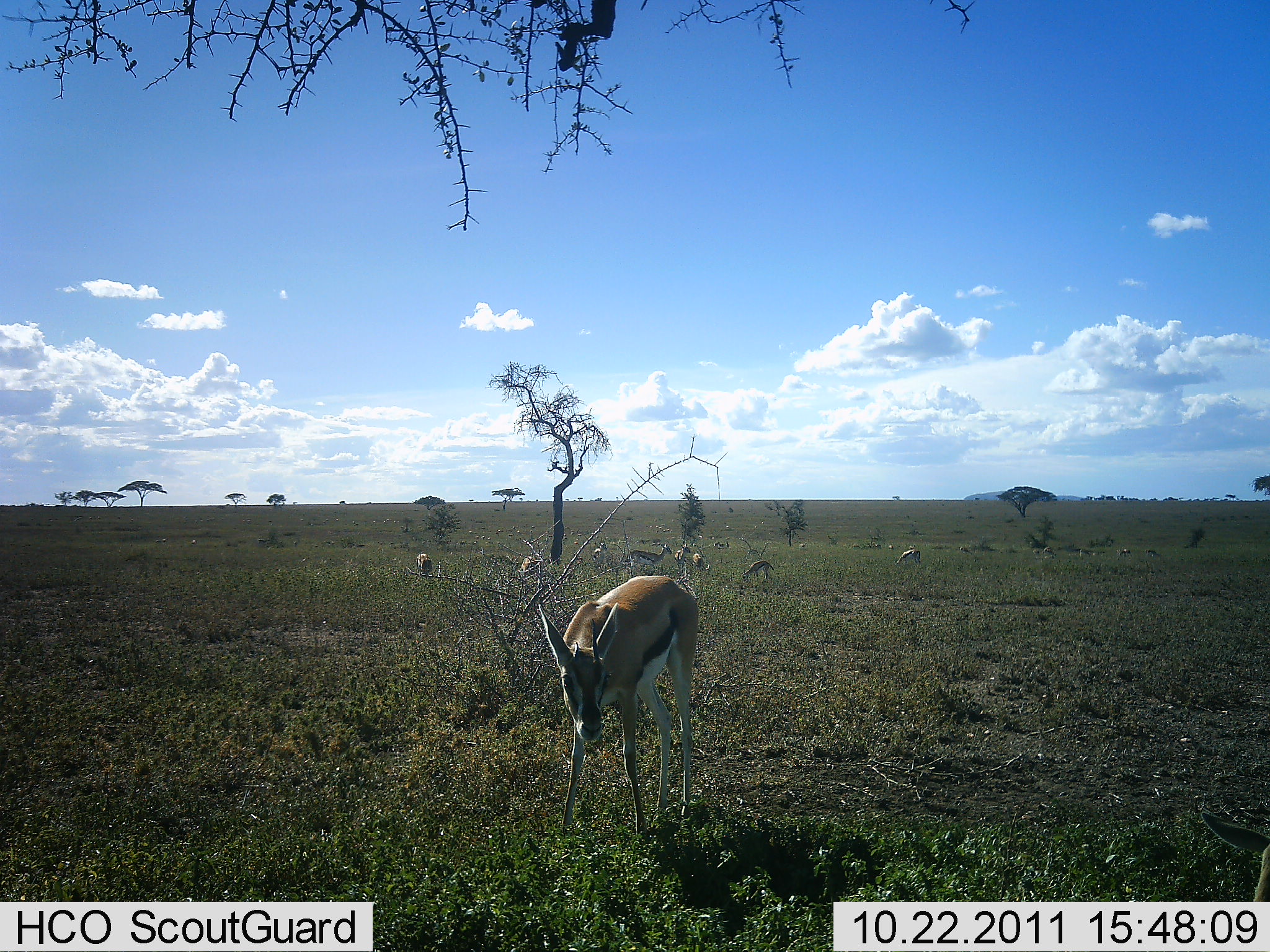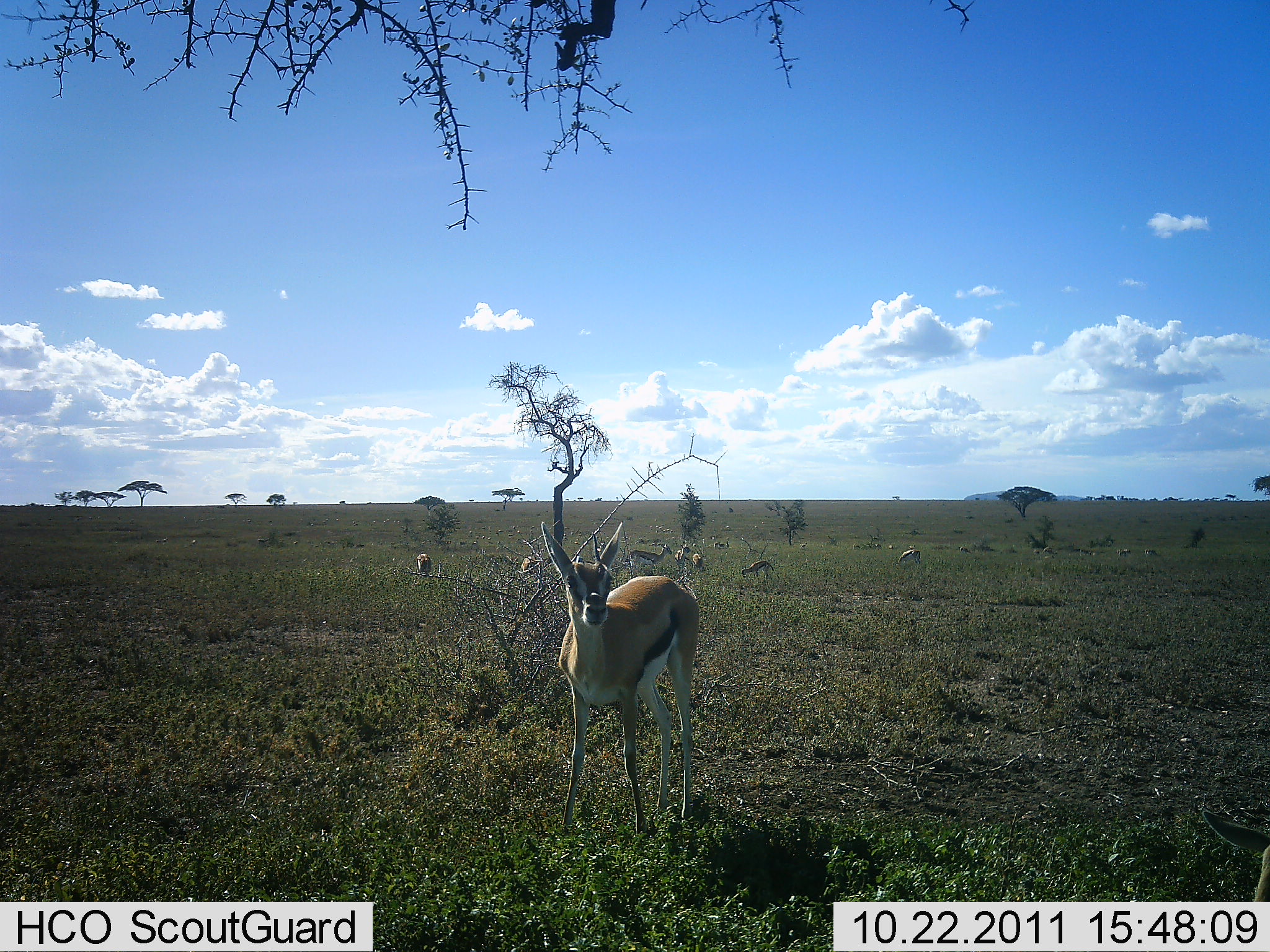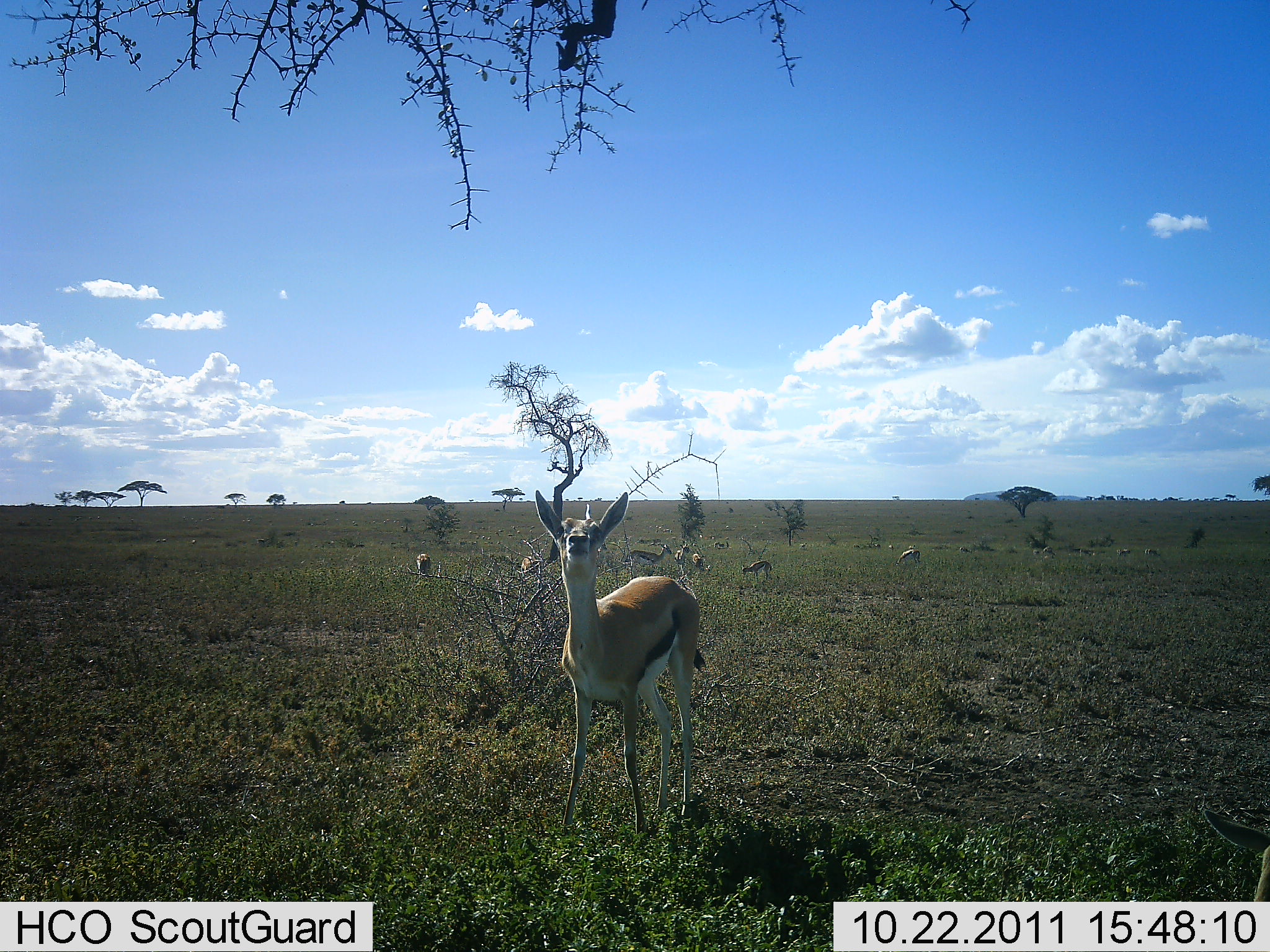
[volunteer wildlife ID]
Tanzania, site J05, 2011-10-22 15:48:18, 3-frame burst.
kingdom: Animalia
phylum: Chordata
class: Mammalia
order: Artiodactyla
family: Bovidae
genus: Eudorcas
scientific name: Eudorcas thomsonii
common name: thomson's gazelle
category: gazellethomsons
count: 8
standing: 79%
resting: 21%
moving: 21%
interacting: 7%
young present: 14%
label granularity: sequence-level